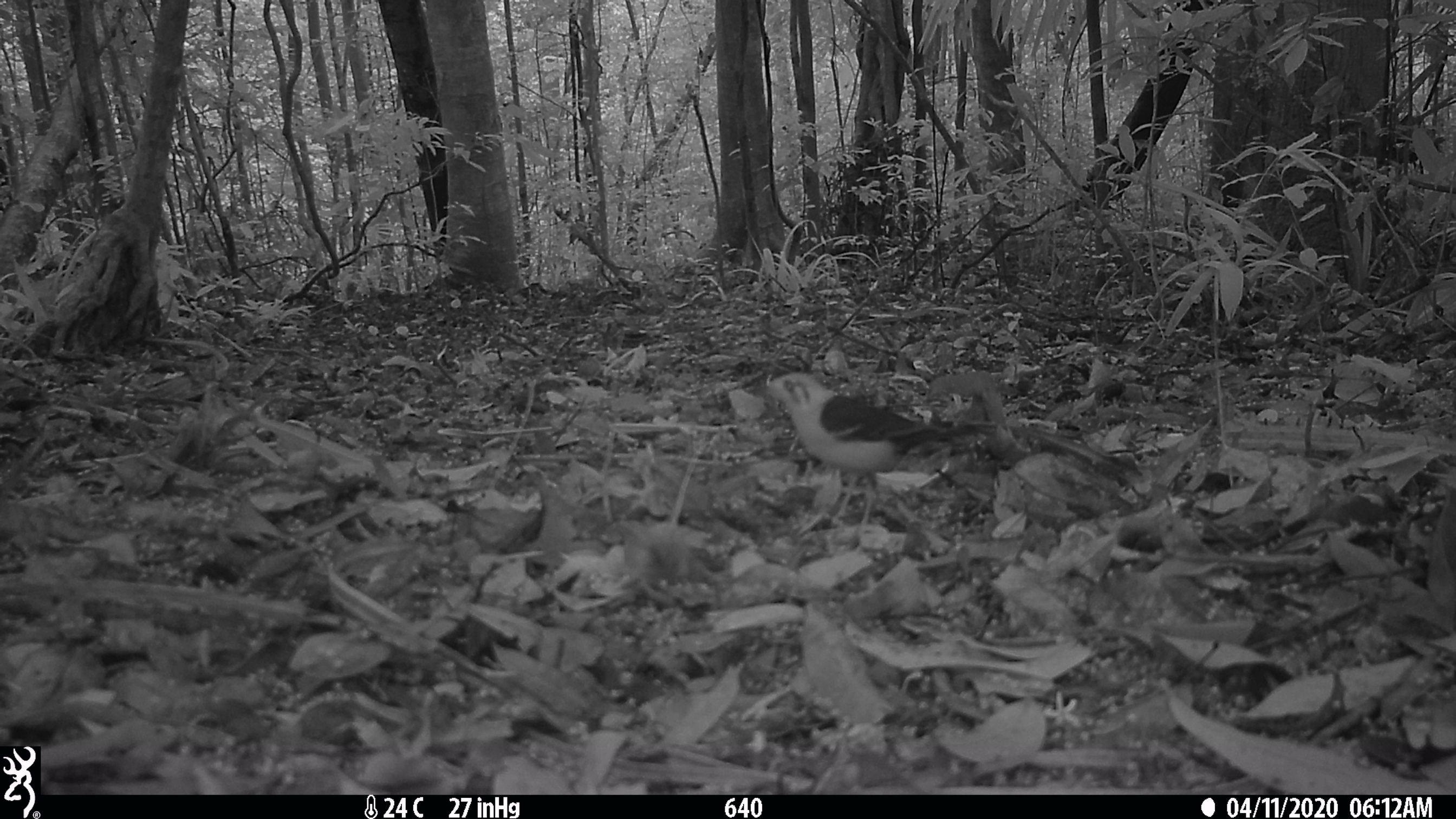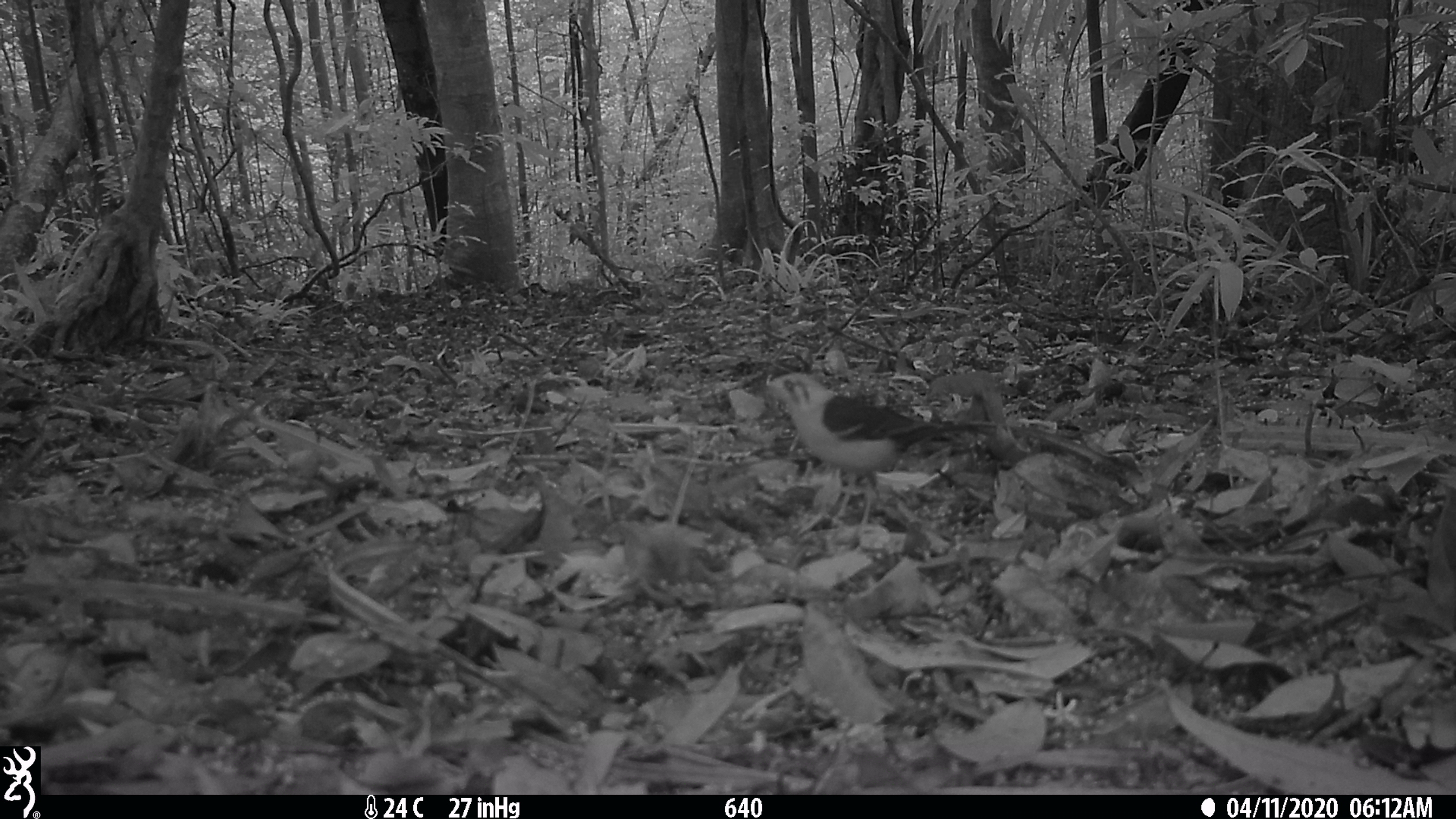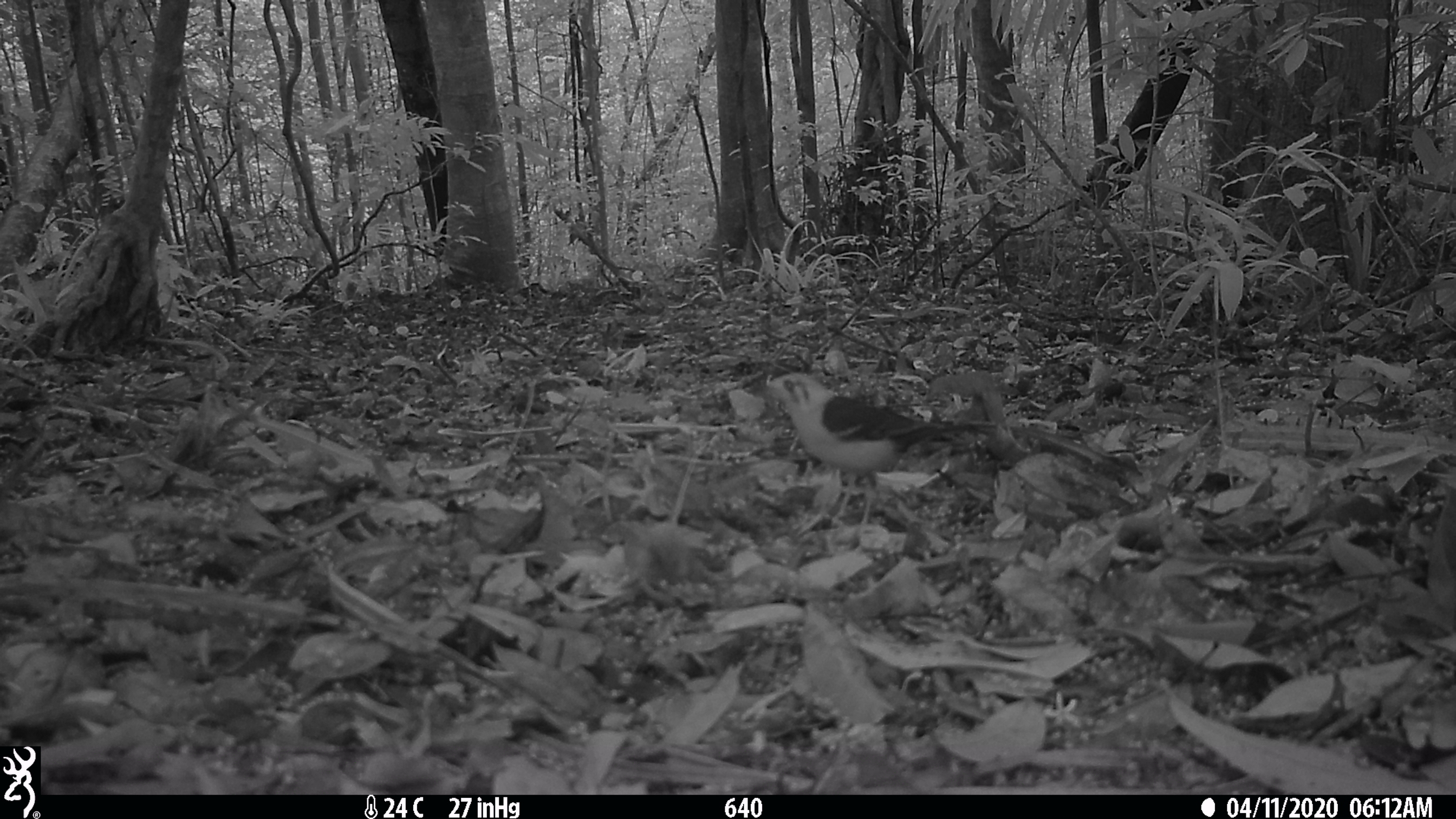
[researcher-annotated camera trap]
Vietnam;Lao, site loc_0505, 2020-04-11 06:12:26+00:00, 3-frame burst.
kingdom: Animalia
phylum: Chordata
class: Aves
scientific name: Aves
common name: bird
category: unidentified bird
Unidentified bird (bird) (Aves). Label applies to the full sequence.